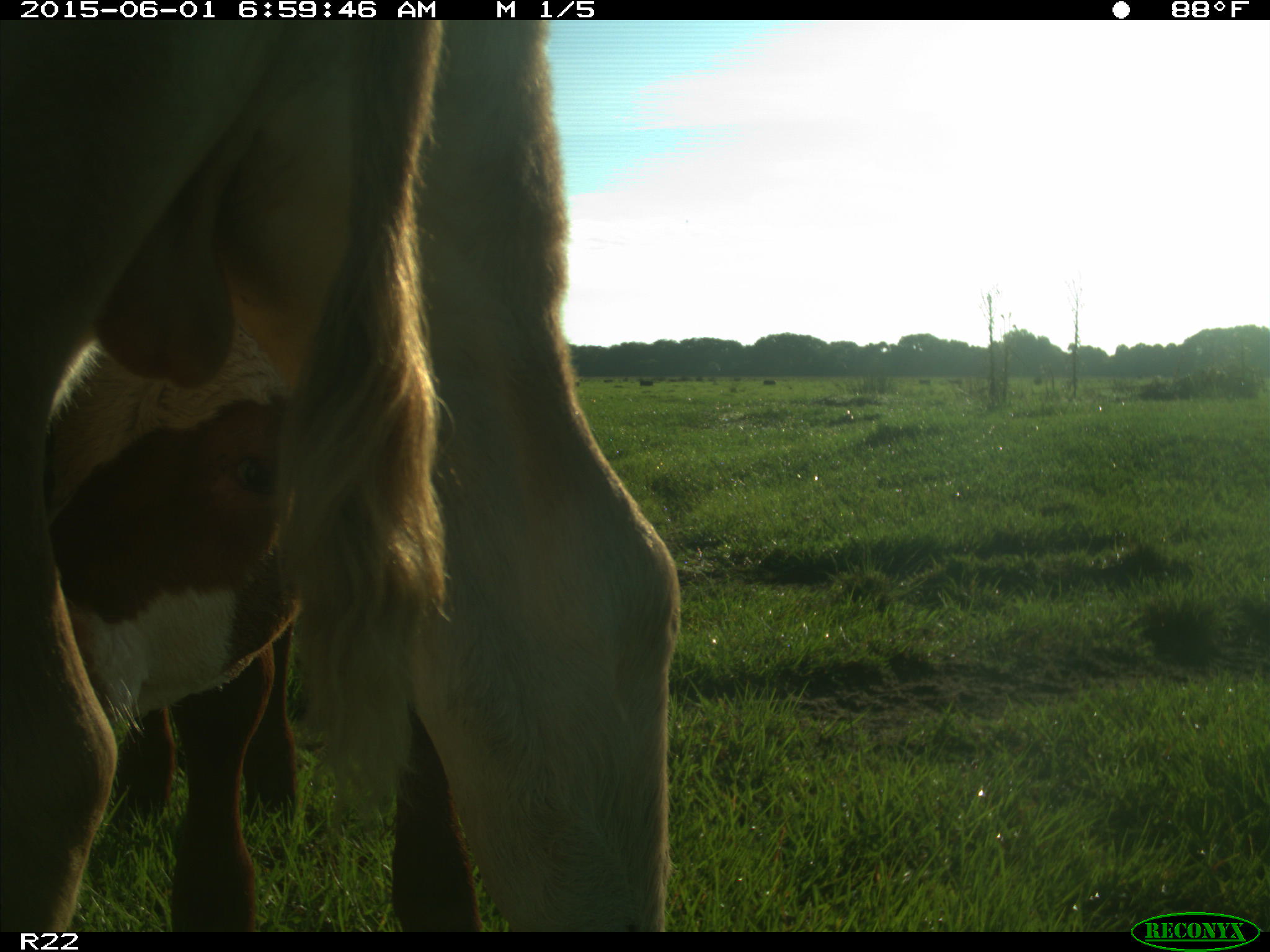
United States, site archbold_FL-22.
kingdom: Animalia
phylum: Chordata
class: Mammalia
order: Artiodactyla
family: Bovidae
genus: Bos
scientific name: Bos taurus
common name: domestic cow